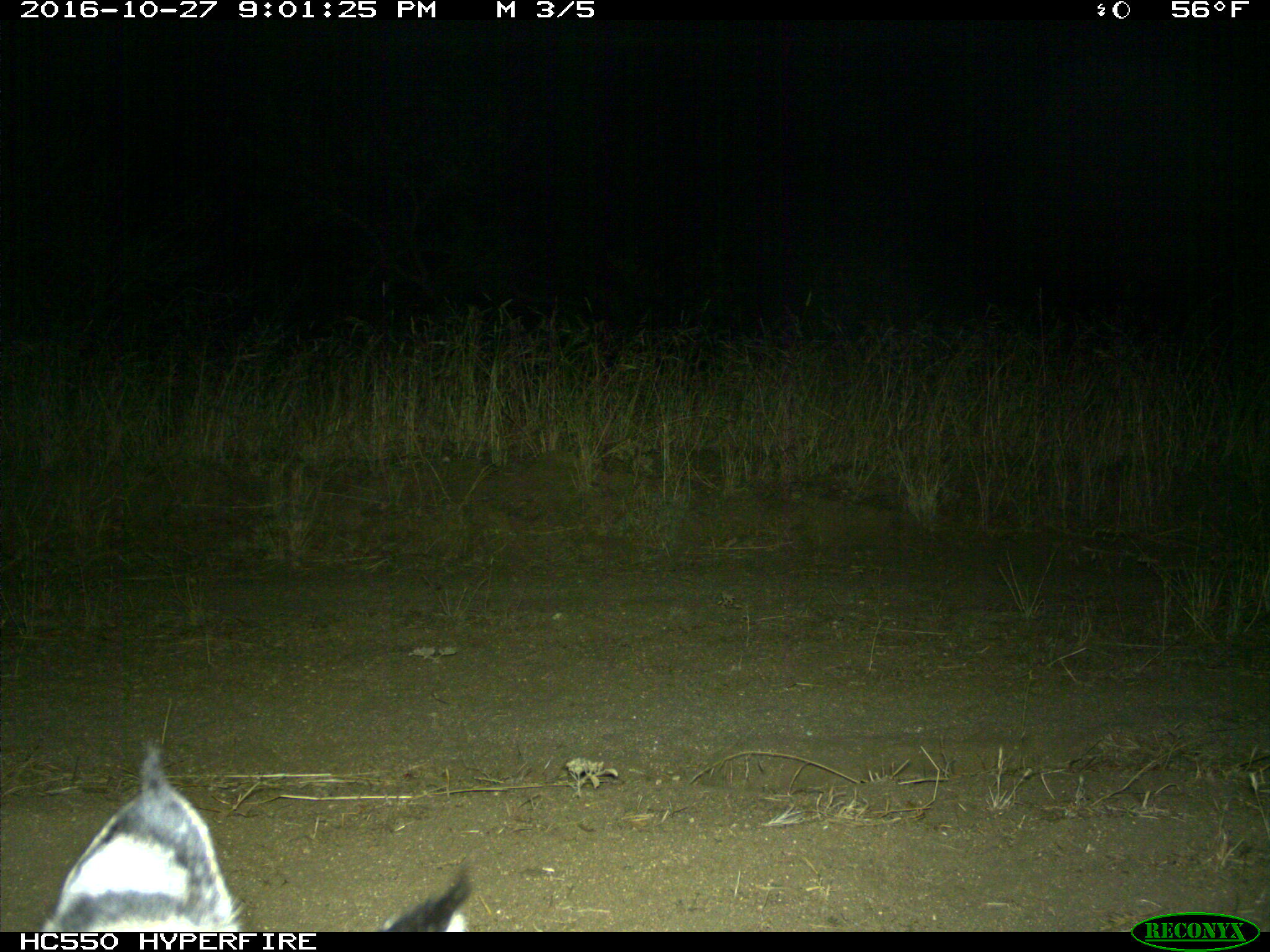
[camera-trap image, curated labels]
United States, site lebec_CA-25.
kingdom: Animalia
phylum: Chordata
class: Mammalia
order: Carnivora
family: Felidae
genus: Lynx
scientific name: Lynx rufus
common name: bobcat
Lynx rufus (bobcat).